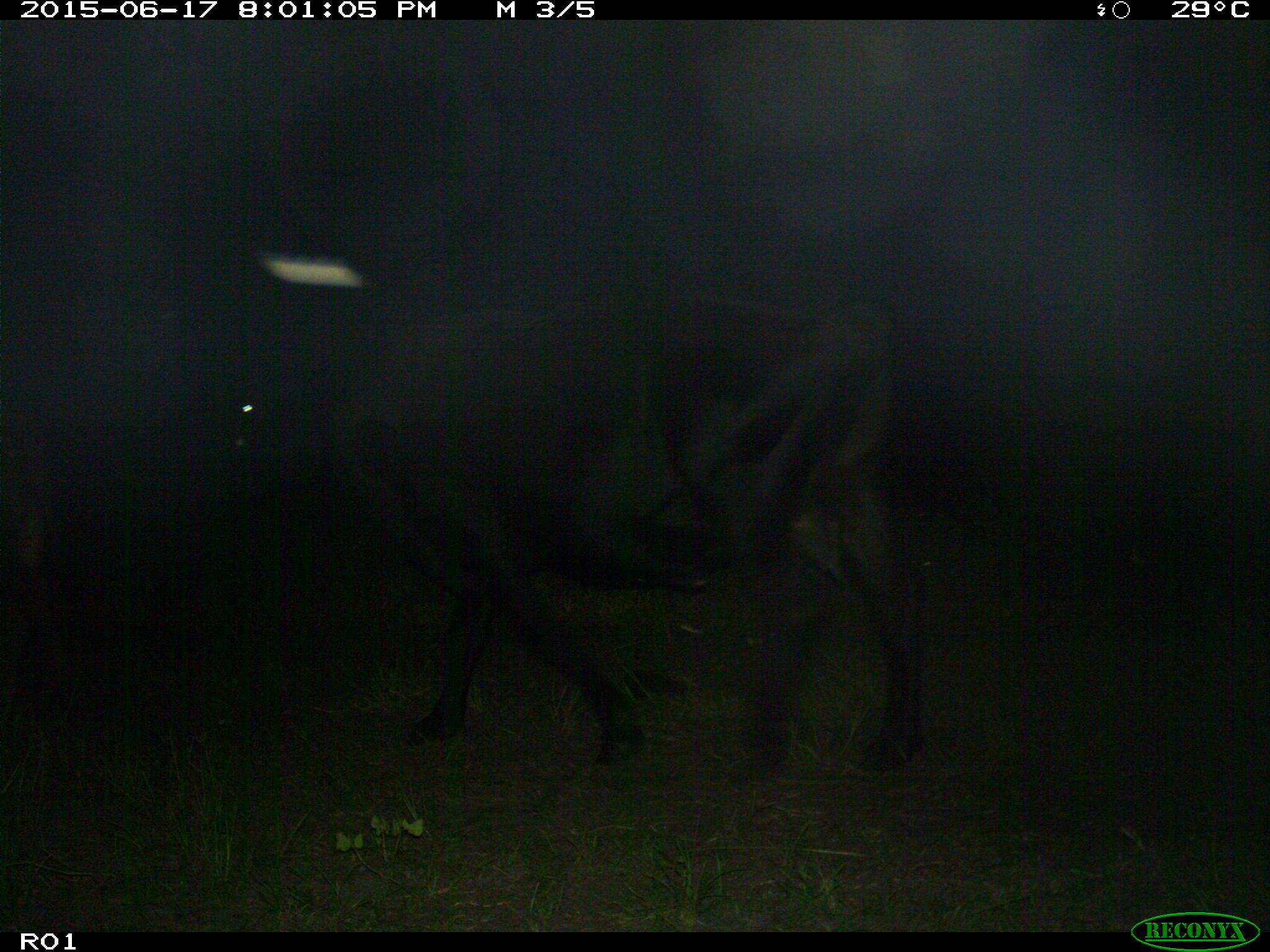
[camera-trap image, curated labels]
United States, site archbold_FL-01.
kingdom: Animalia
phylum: Chordata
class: Mammalia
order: Artiodactyla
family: Bovidae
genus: Bos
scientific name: Bos taurus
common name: domestic cow